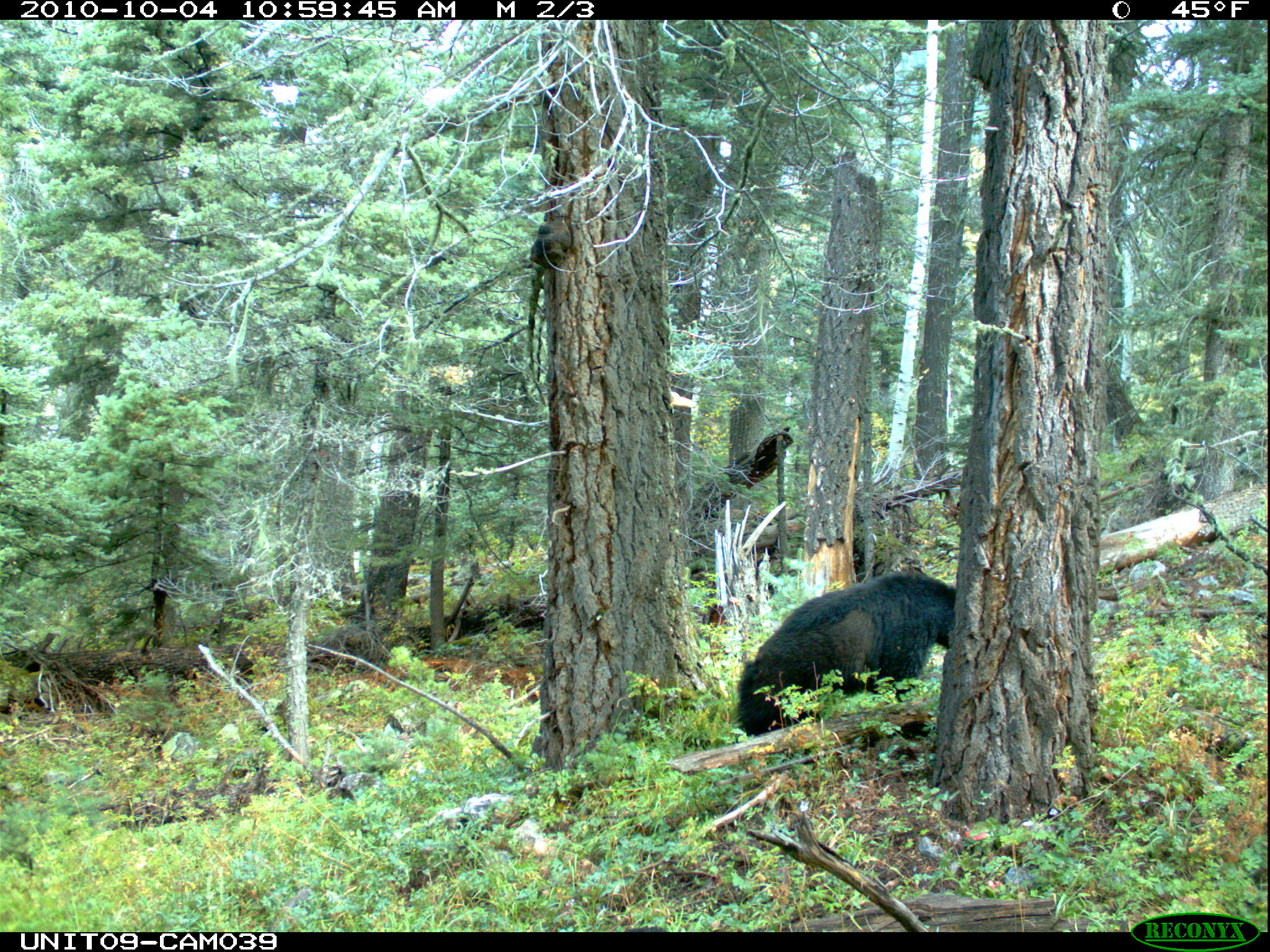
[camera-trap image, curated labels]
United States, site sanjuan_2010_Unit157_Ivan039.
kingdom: Animalia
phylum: Chordata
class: Mammalia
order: Carnivora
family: Ursidae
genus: Ursus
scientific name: Ursus americanus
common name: american black bear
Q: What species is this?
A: Ursus americanus (american black bear).